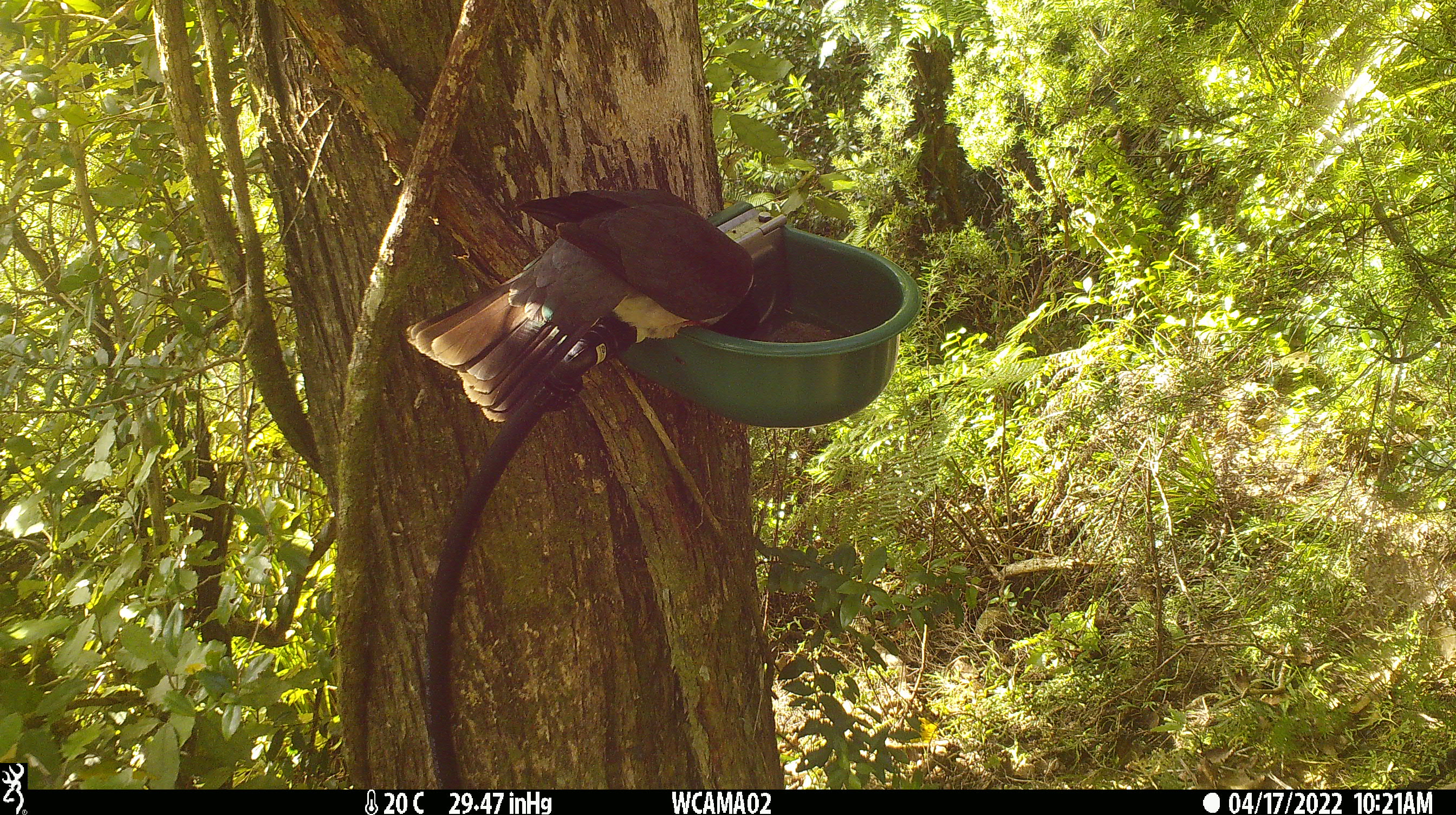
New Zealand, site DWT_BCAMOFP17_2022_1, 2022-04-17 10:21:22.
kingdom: Animalia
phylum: Chordata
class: Aves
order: Columbiformes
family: Columbidae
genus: Hemiphaga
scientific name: Hemiphaga novaeseelandiae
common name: new zealand pigeon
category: kereru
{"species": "kereru (new zealand pigeon) (Hemiphaga novaeseelandiae)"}